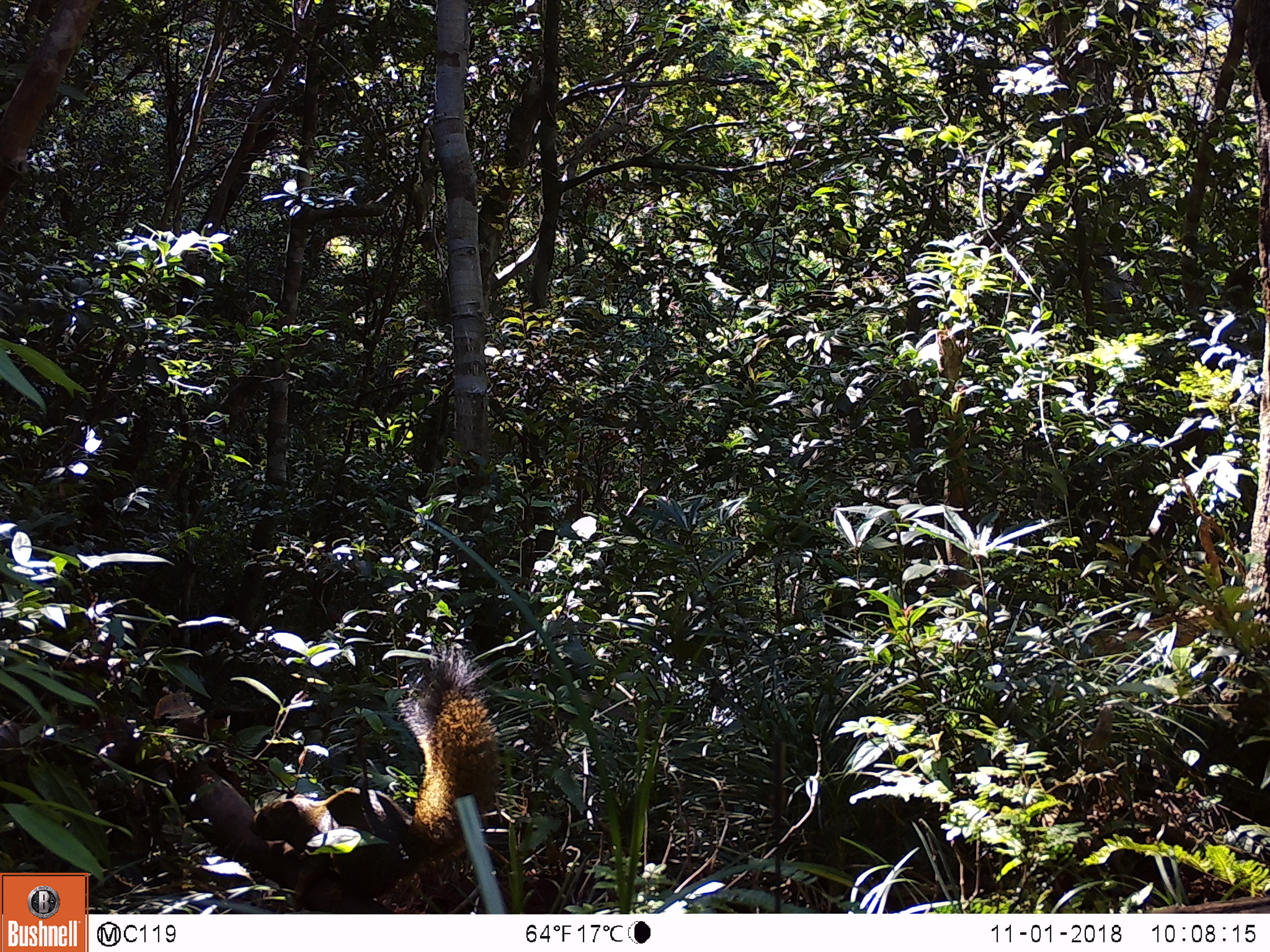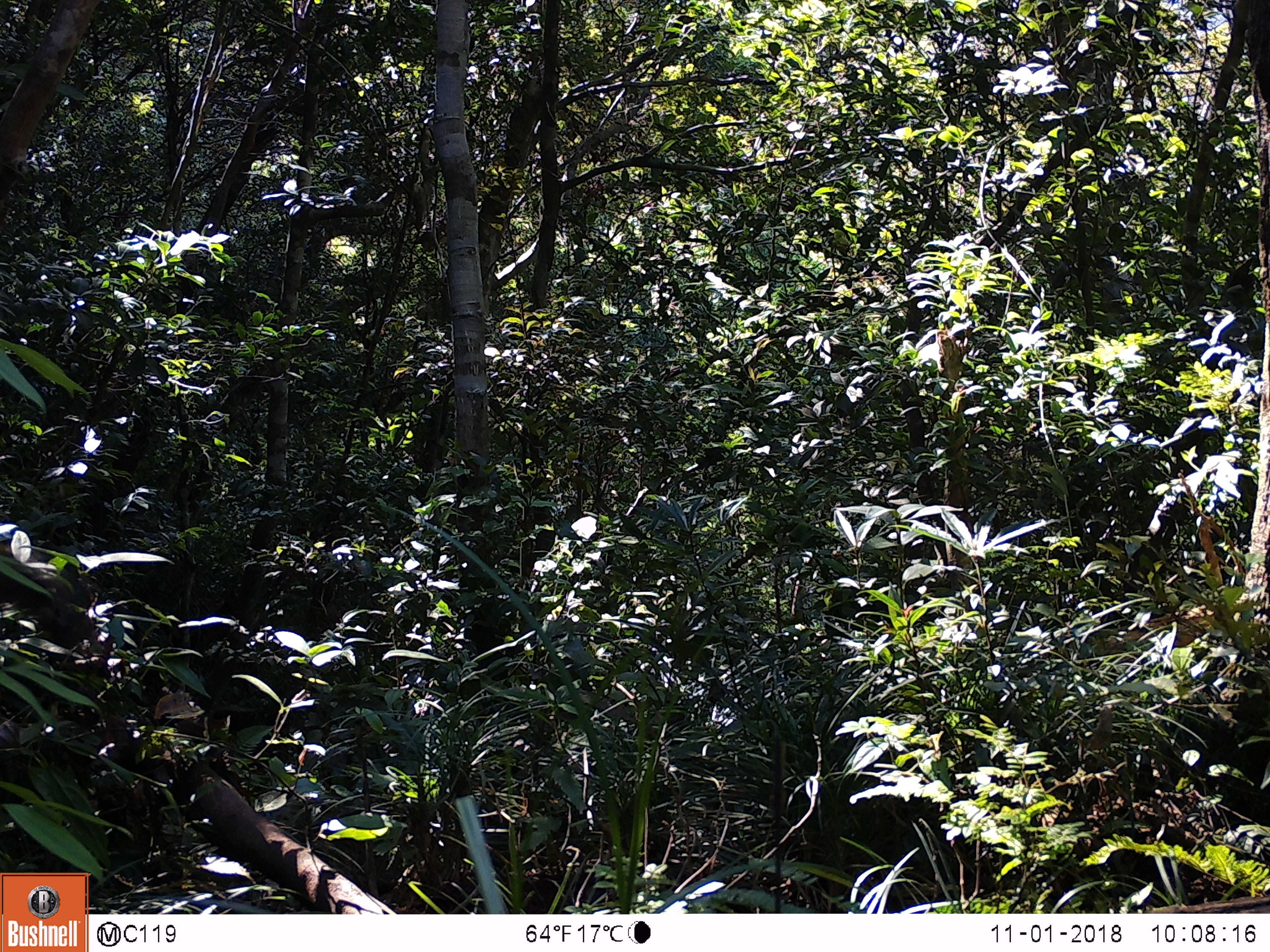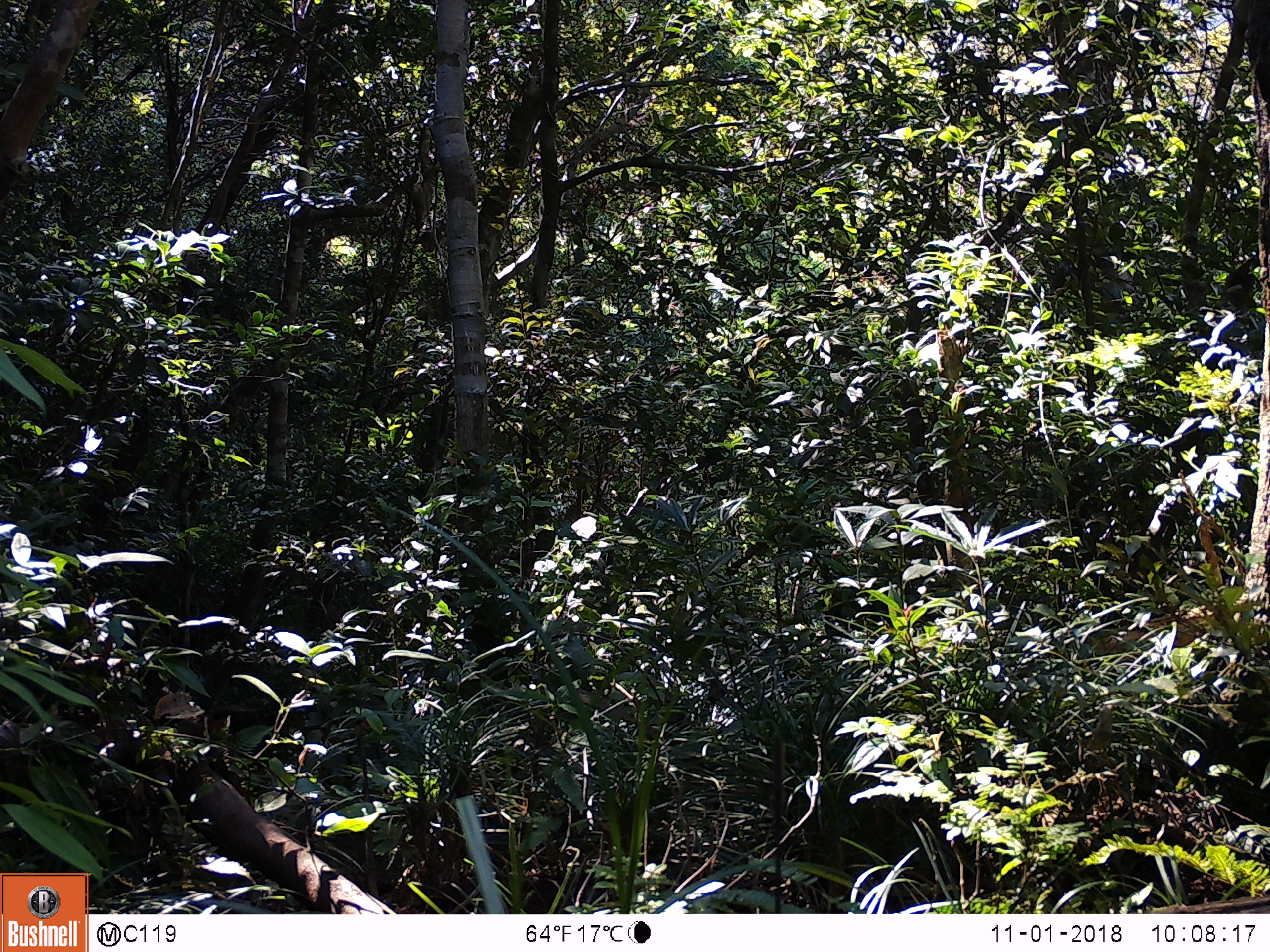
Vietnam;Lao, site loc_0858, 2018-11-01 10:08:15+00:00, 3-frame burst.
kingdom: Animalia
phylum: Chordata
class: Mammalia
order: Rodentia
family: Sciuridae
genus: Sciurus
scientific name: Sciurus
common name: squirrel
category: unidentified squirrel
Unidentified squirrel (squirrel) (Sciurus). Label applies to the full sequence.